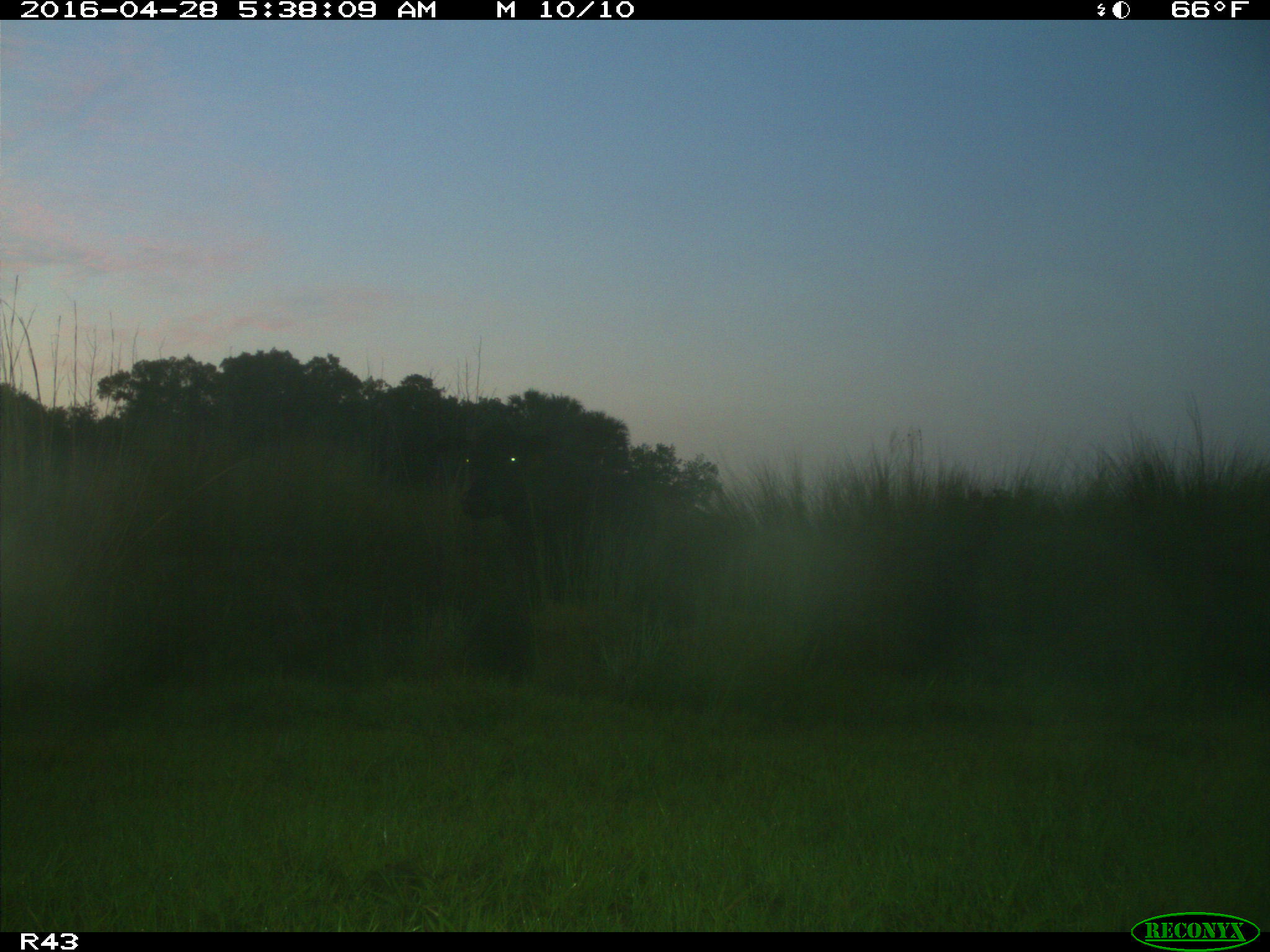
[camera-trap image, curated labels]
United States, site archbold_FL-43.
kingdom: Animalia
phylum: Chordata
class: Mammalia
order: Artiodactyla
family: Bovidae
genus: Bos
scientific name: Bos taurus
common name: domestic cow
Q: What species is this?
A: Bos taurus (domestic cow).